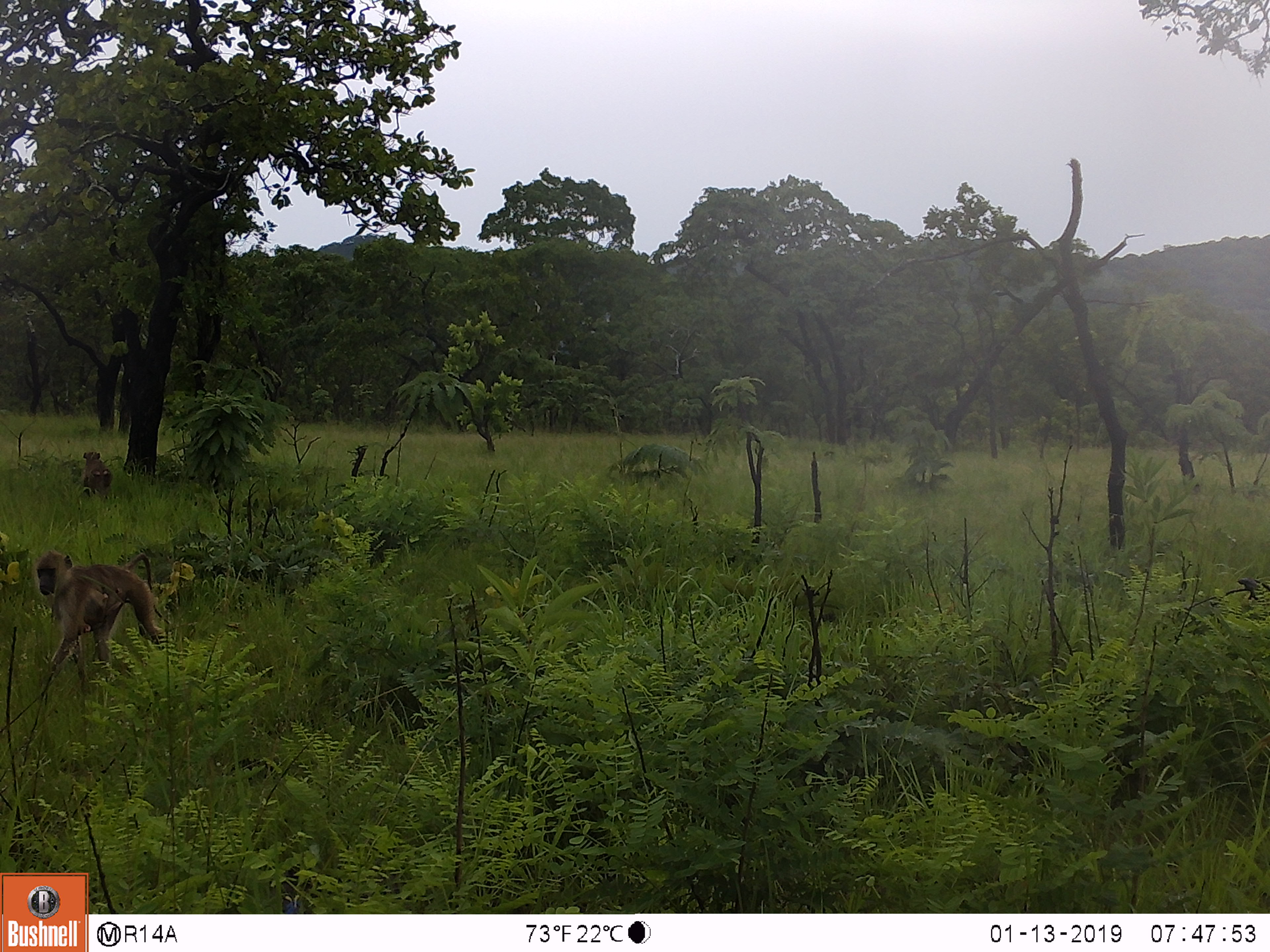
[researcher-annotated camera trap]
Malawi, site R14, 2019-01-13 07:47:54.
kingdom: Animalia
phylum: Chordata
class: Mammalia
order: Primates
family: Cercopithecidae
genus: Papio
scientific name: Papio cynocephalus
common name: yellow baboon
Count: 2.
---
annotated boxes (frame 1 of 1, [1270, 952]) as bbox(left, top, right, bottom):
yellow baboon: bbox(31, 542, 169, 676); bbox(79, 447, 114, 499)